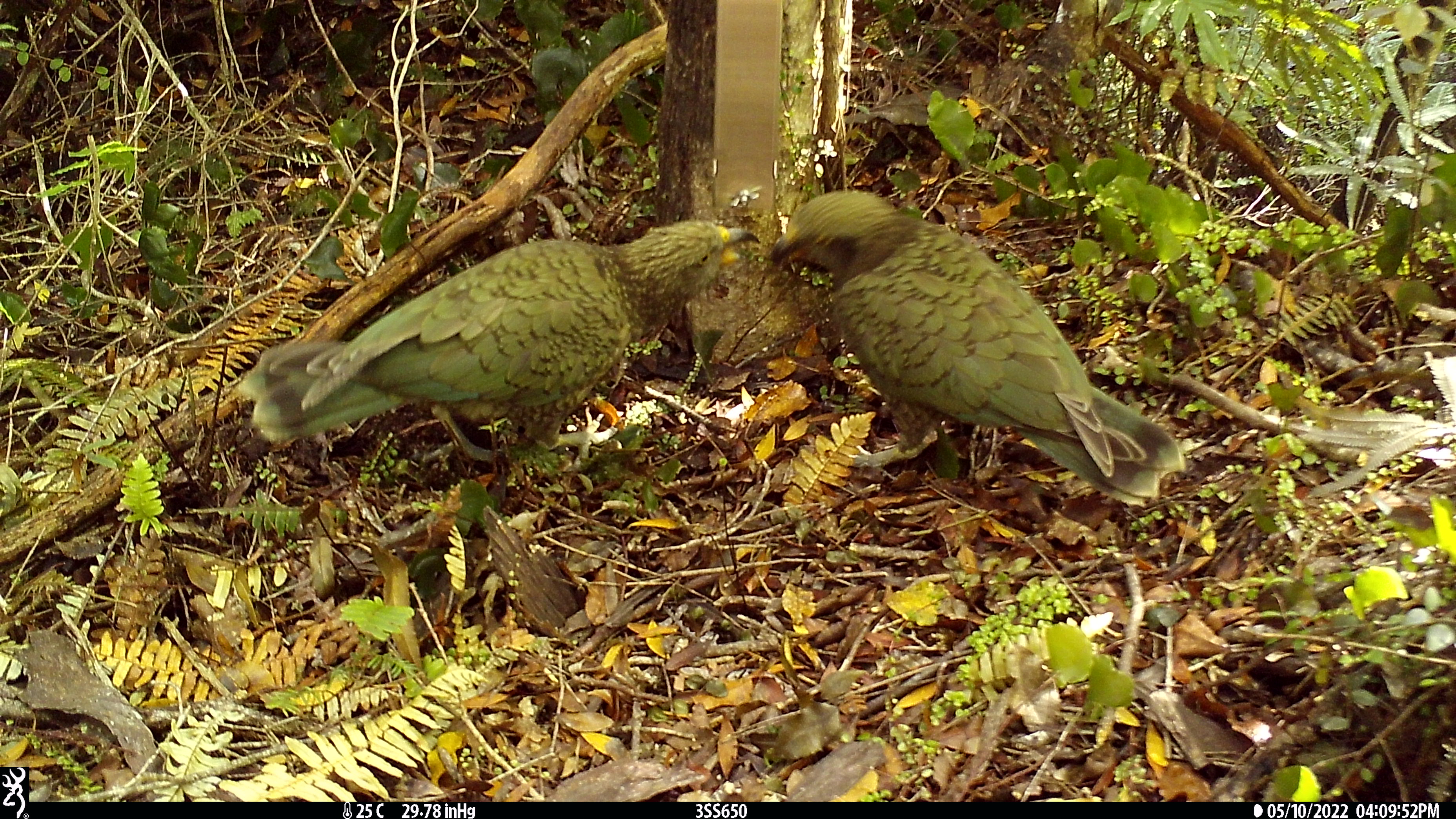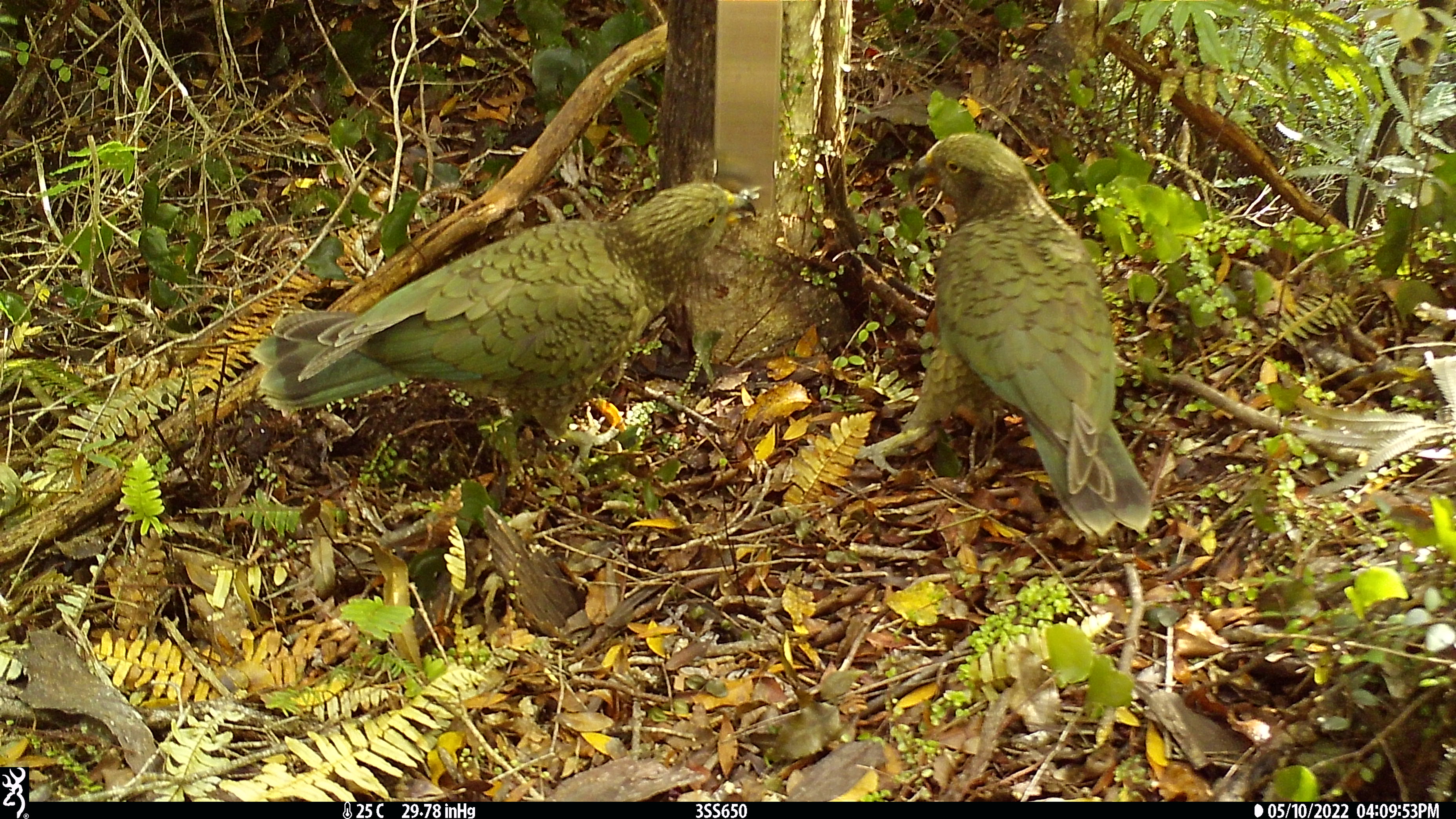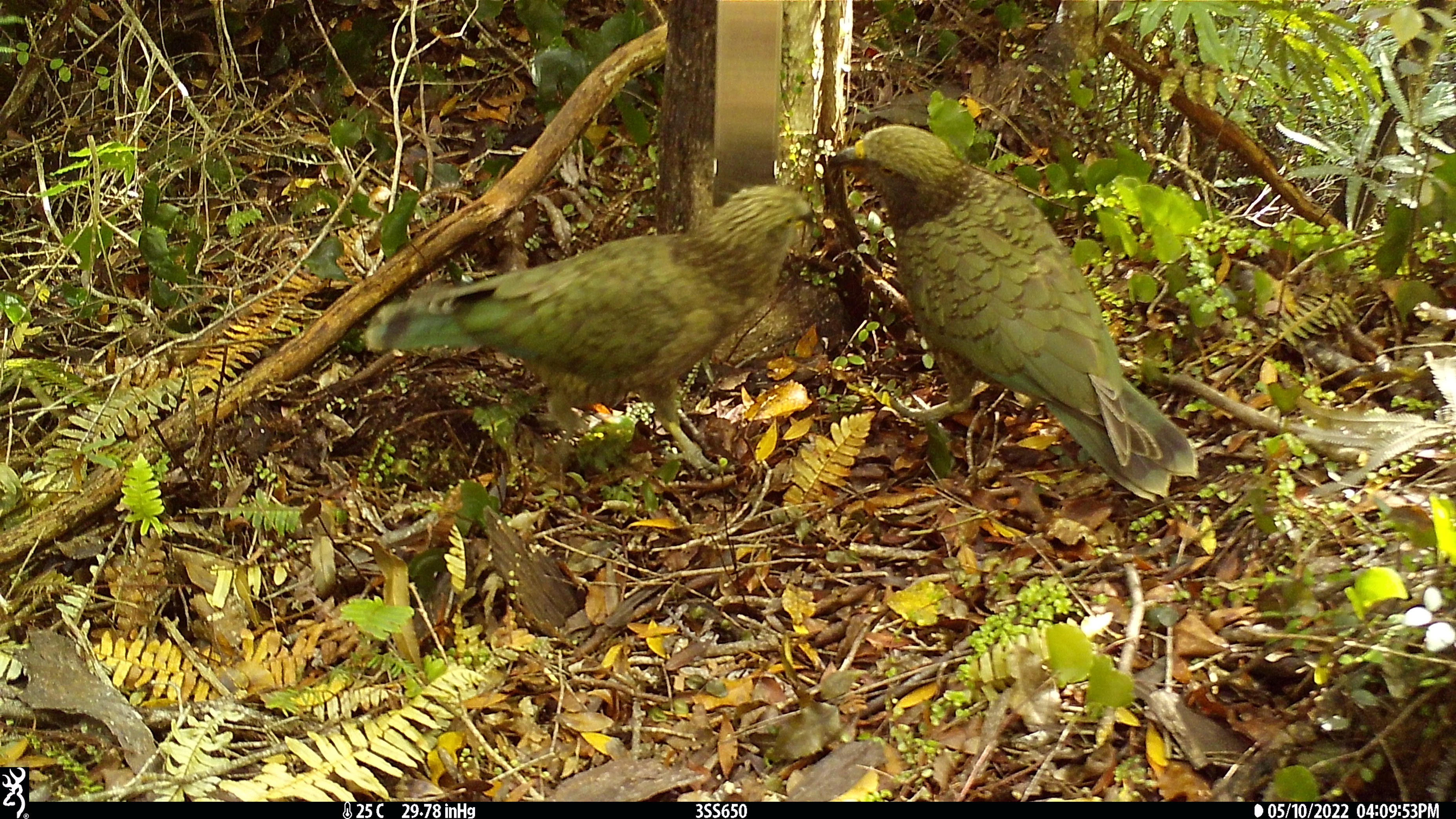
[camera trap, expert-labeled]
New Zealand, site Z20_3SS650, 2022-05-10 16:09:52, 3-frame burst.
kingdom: Animalia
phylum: Chordata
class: Aves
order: Psittaciformes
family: Strigopidae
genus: Nestor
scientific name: Nestor notabilis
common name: kea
Kea (Nestor notabilis).